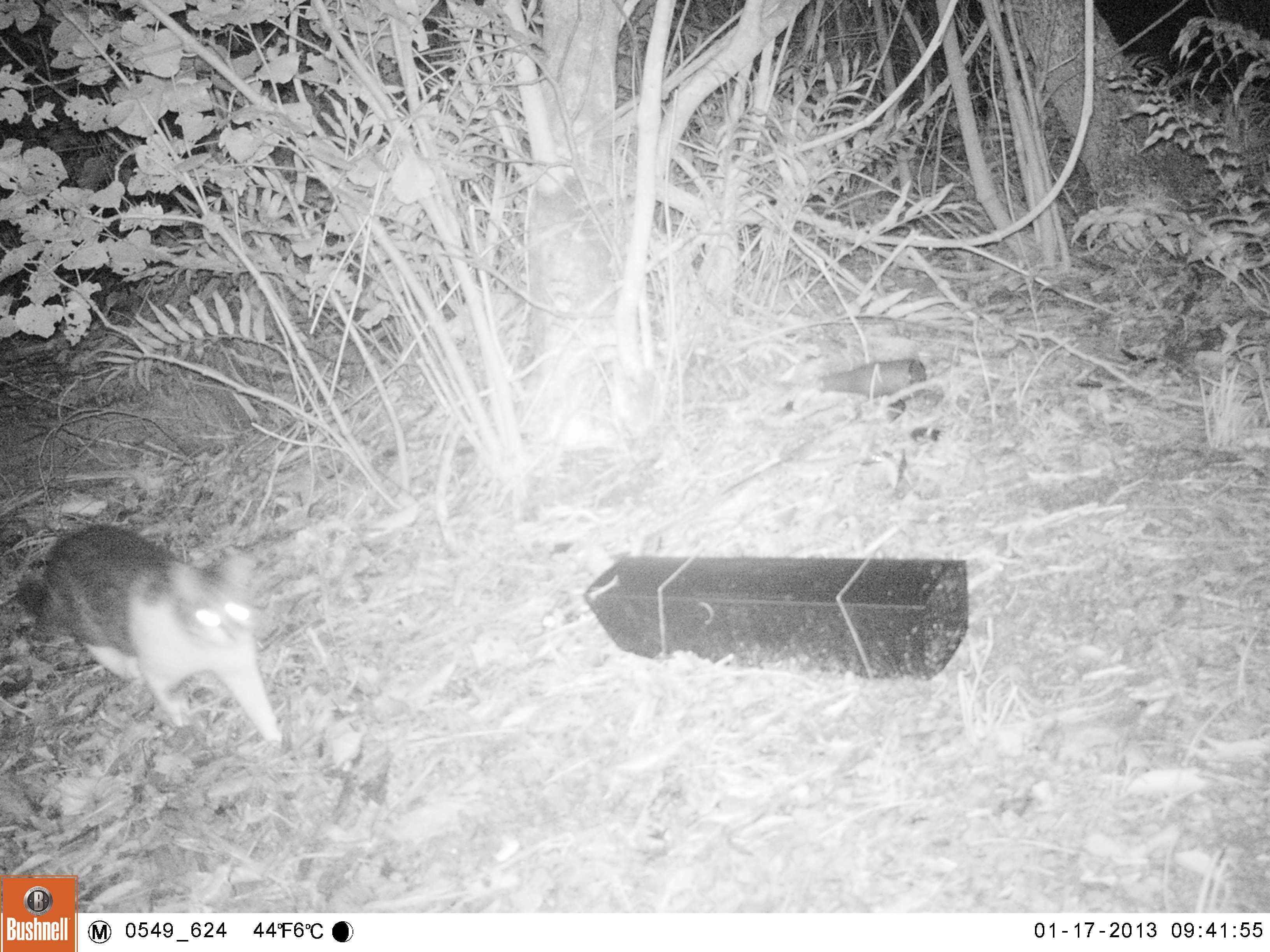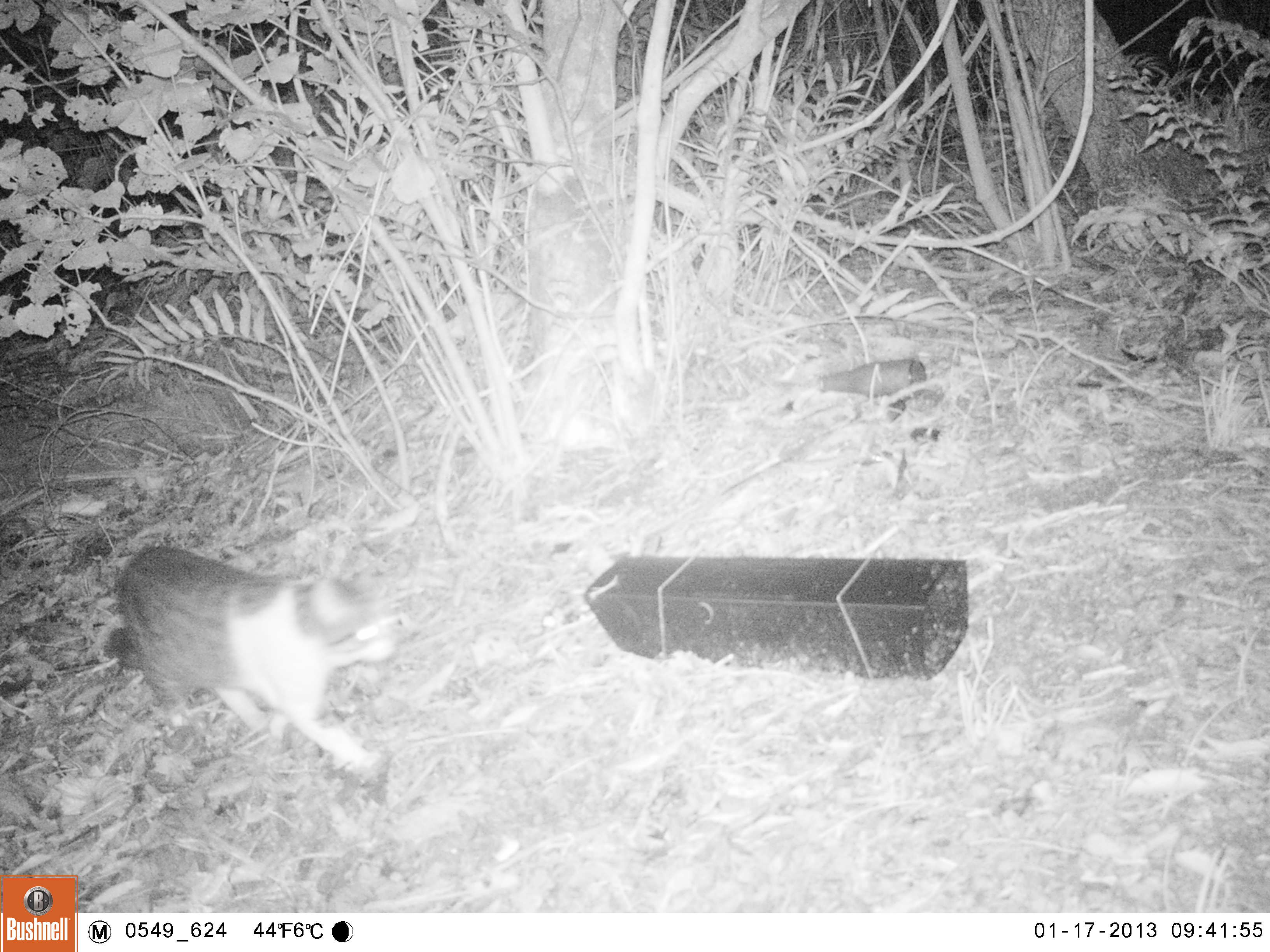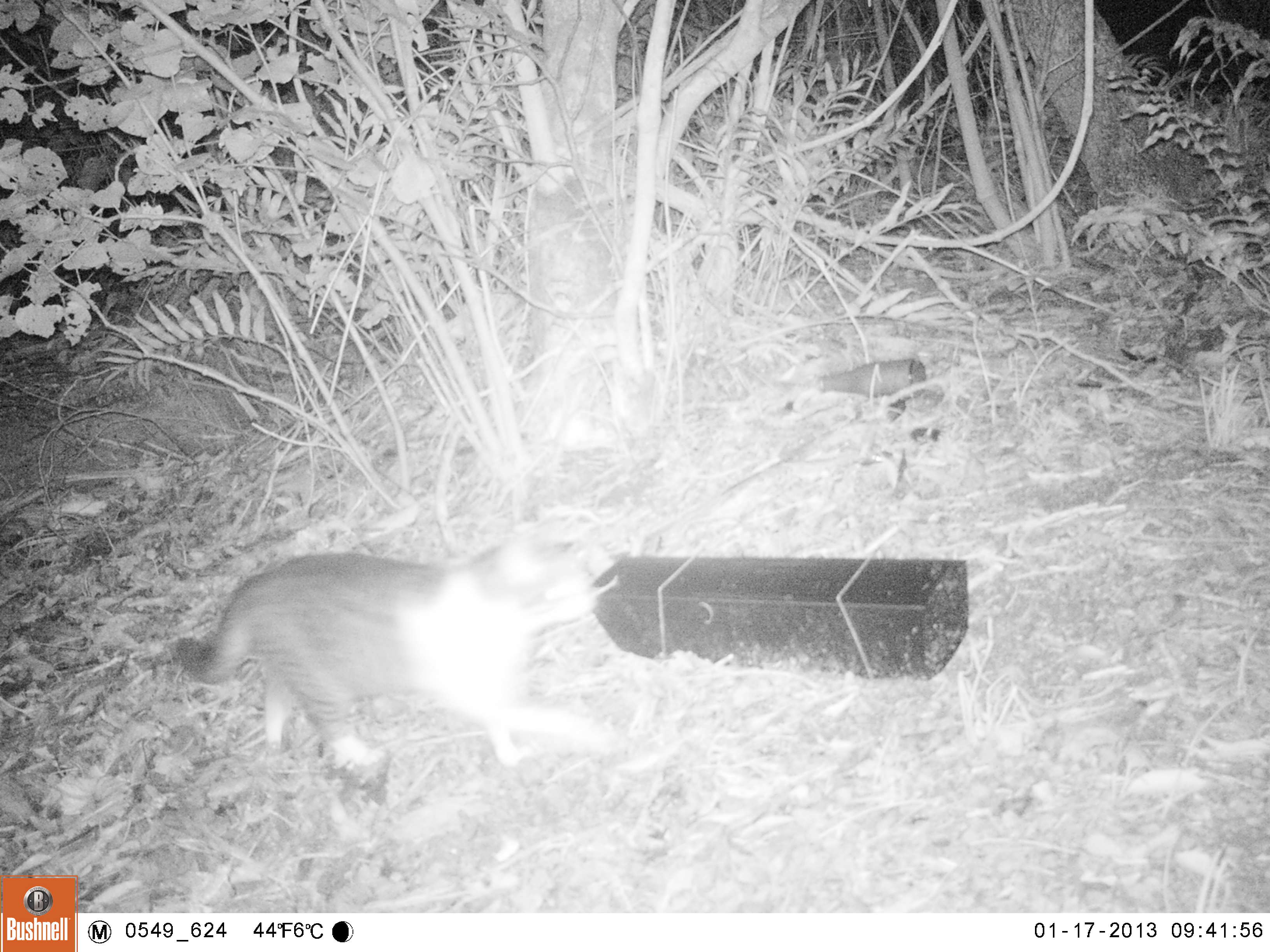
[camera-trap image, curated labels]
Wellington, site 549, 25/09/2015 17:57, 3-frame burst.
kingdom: Animalia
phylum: Chordata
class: Mammalia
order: Carnivora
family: Felidae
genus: Felis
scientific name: Felis catus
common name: cat